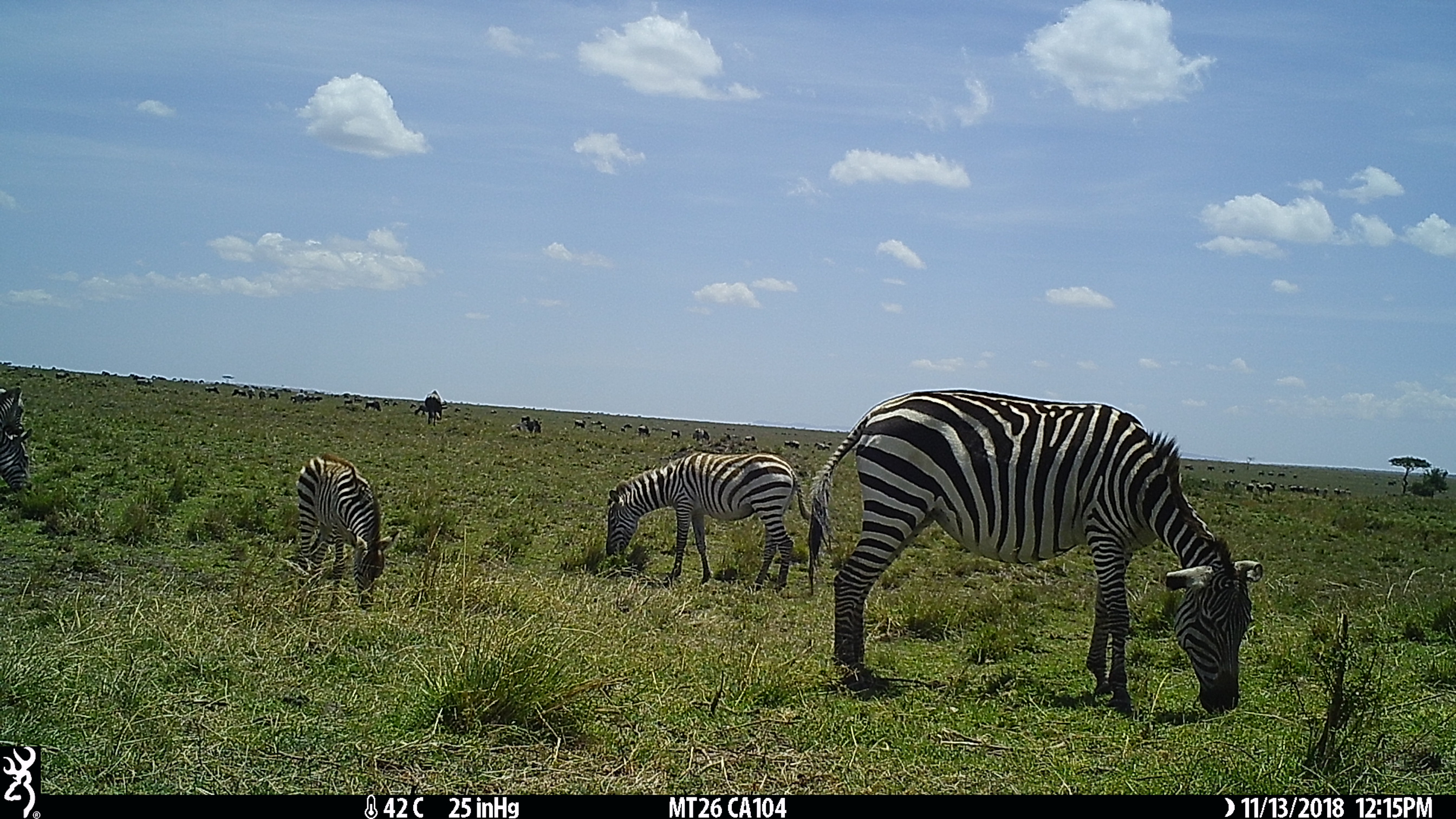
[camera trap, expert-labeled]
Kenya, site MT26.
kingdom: Animalia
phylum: Chordata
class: Mammalia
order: Perissodactyla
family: Equidae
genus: Equus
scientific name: Equus quagga burchellii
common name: burchell's zebra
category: zebra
Zebra (burchell's zebra) (Equus quagga burchellii).